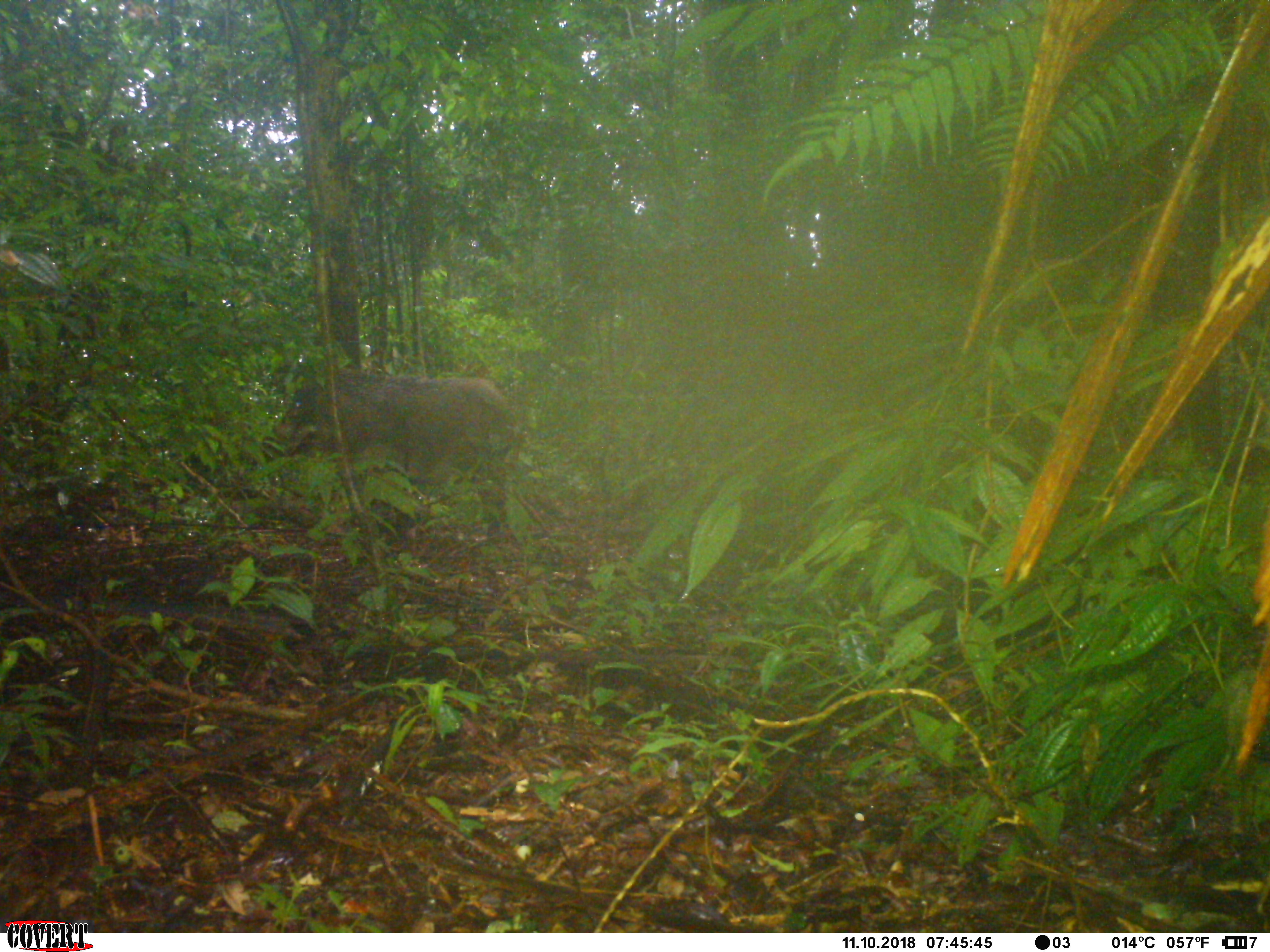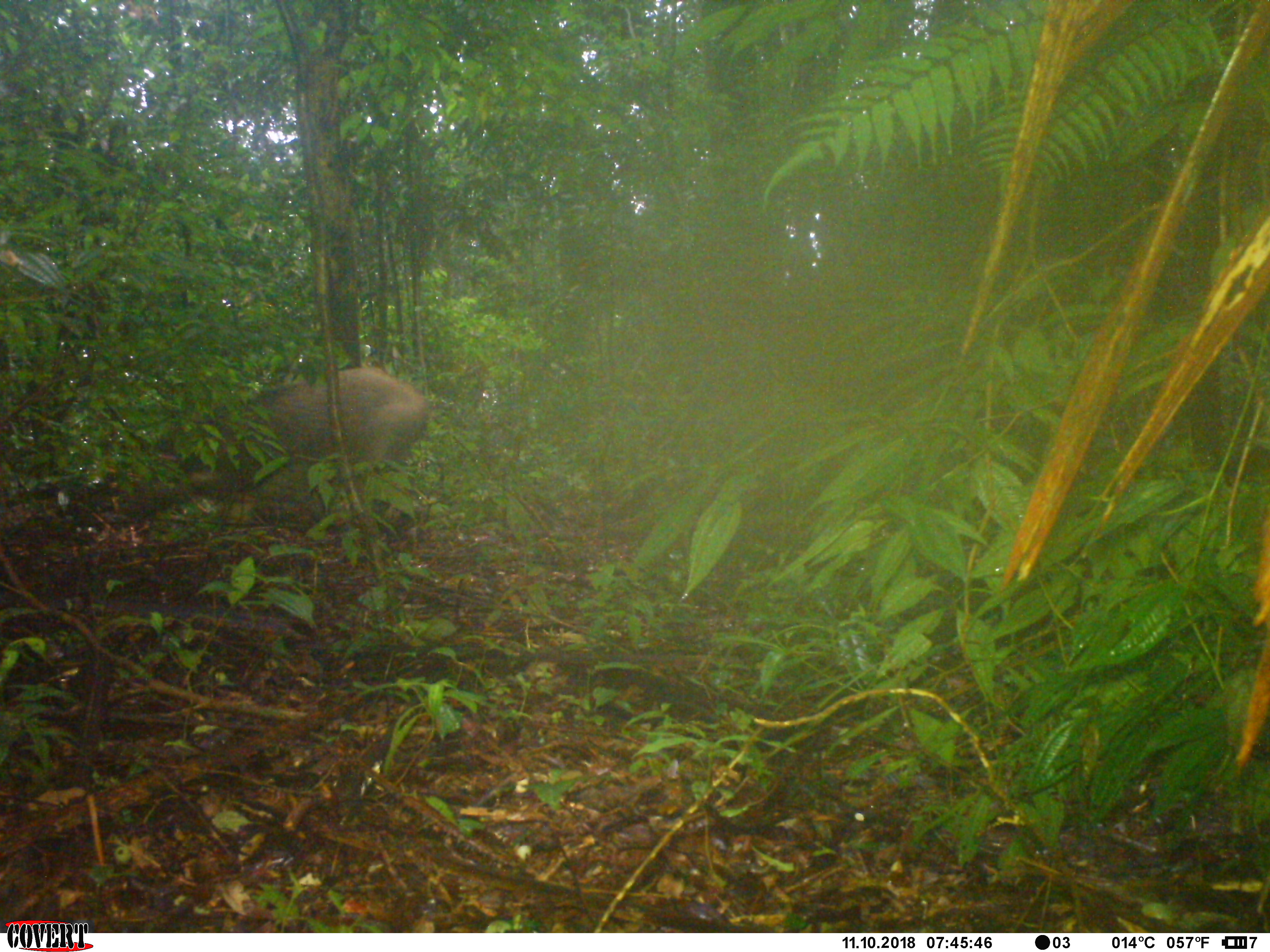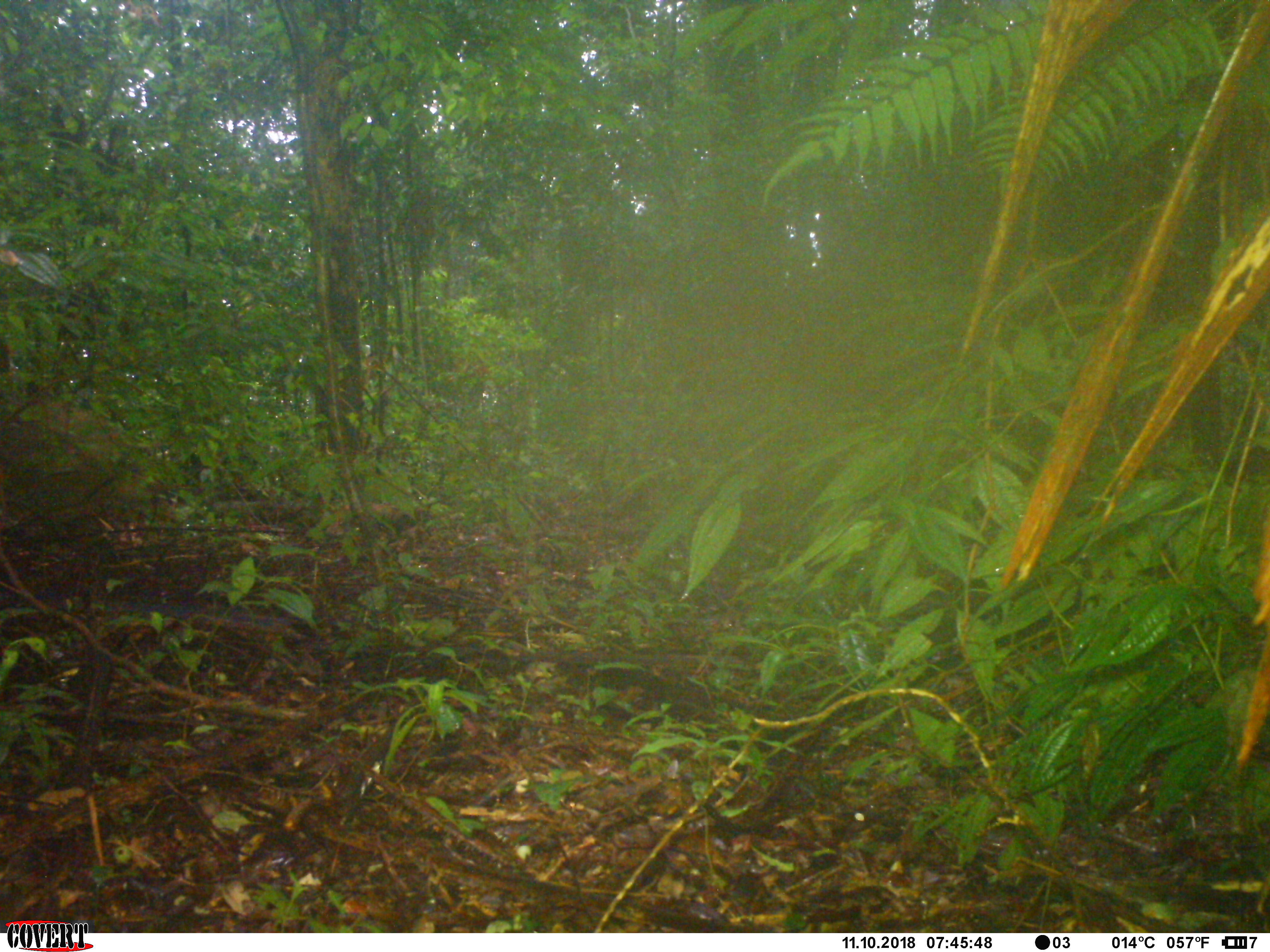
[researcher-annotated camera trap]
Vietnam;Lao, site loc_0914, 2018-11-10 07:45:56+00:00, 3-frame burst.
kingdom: Animalia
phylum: Chordata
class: Mammalia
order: Artiodactyla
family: Suidae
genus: Sus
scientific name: Sus scrofa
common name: eurasian wild pig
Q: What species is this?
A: Eurasian wild pig (Sus scrofa).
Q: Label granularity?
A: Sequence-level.